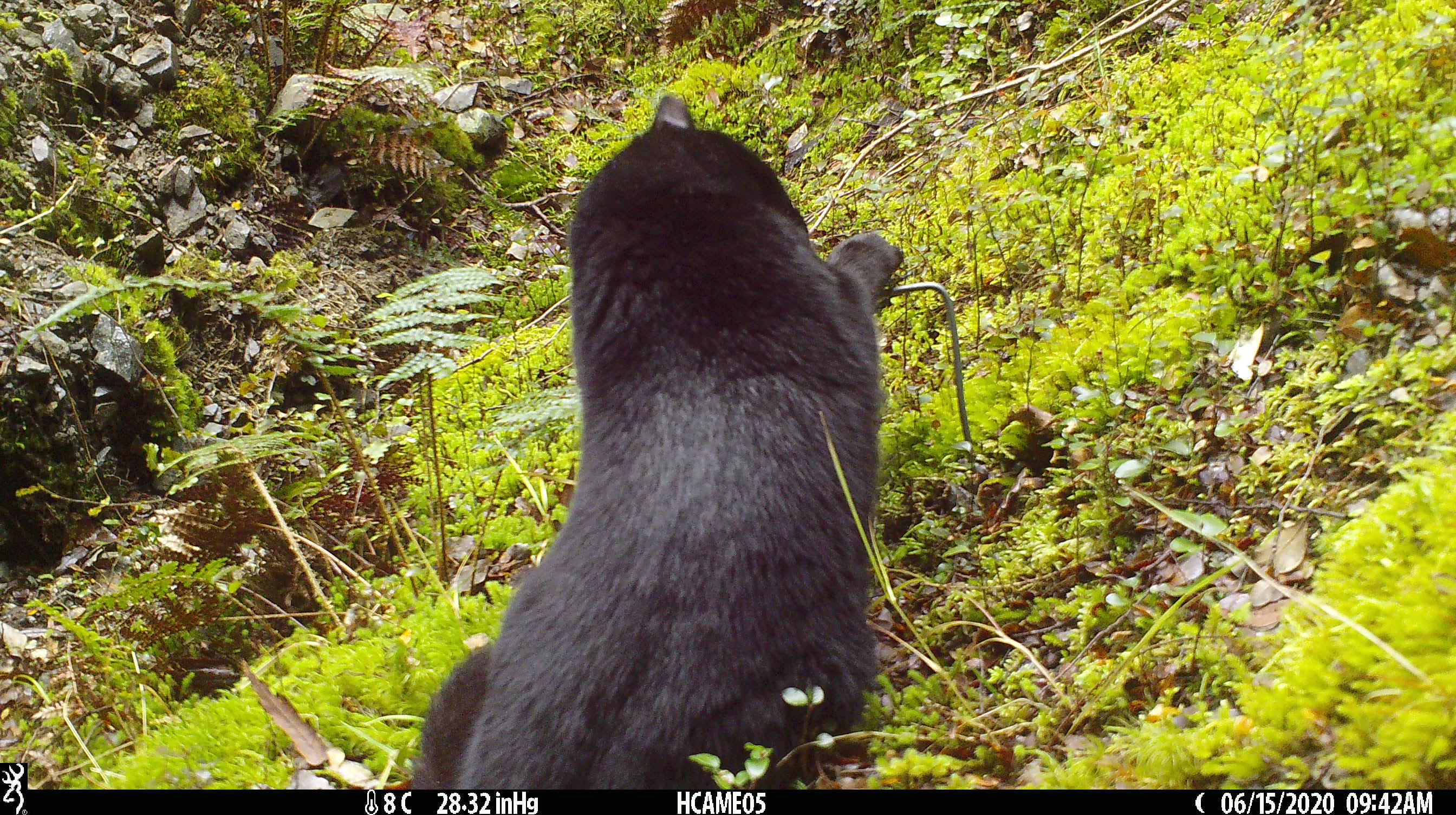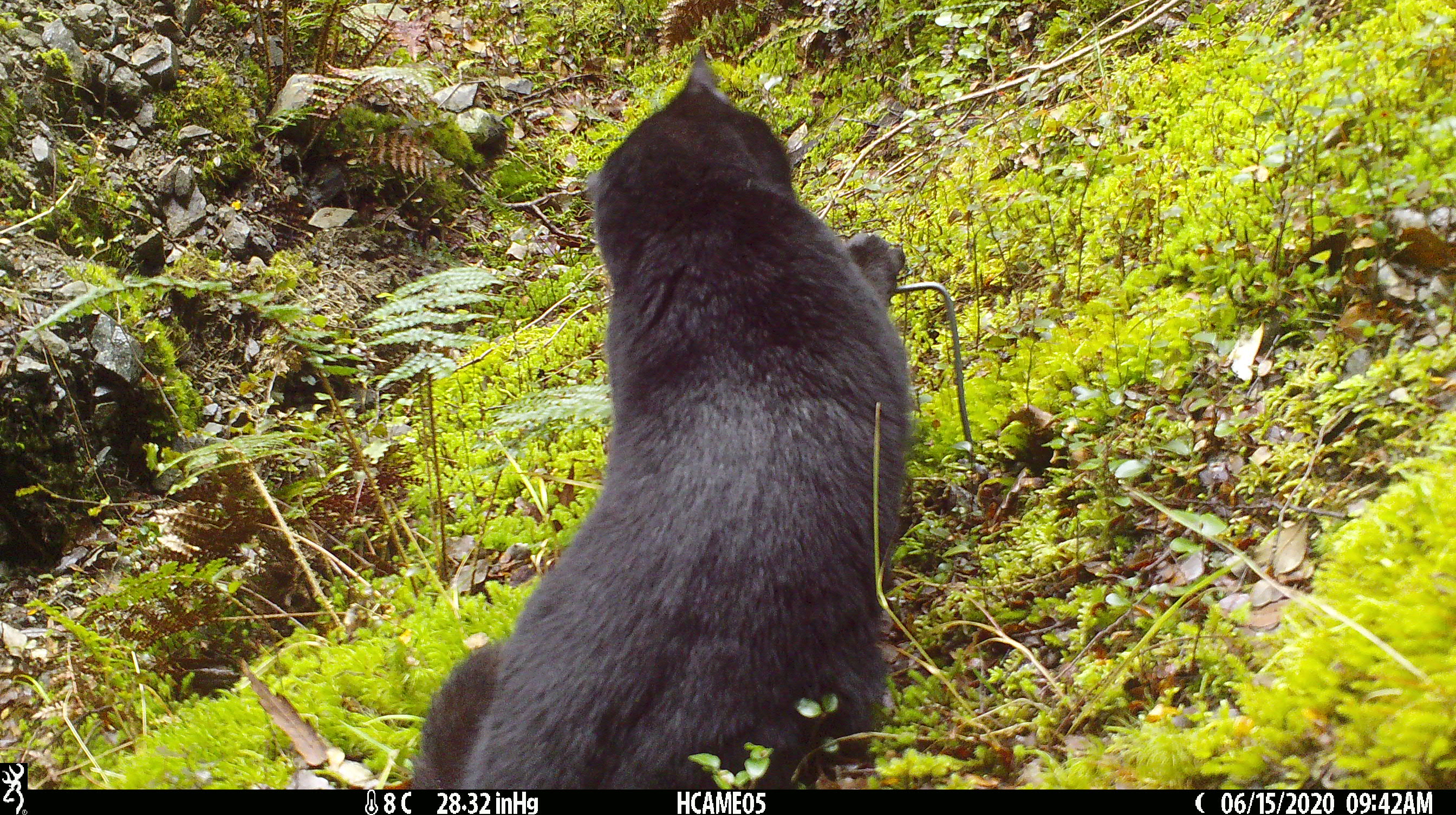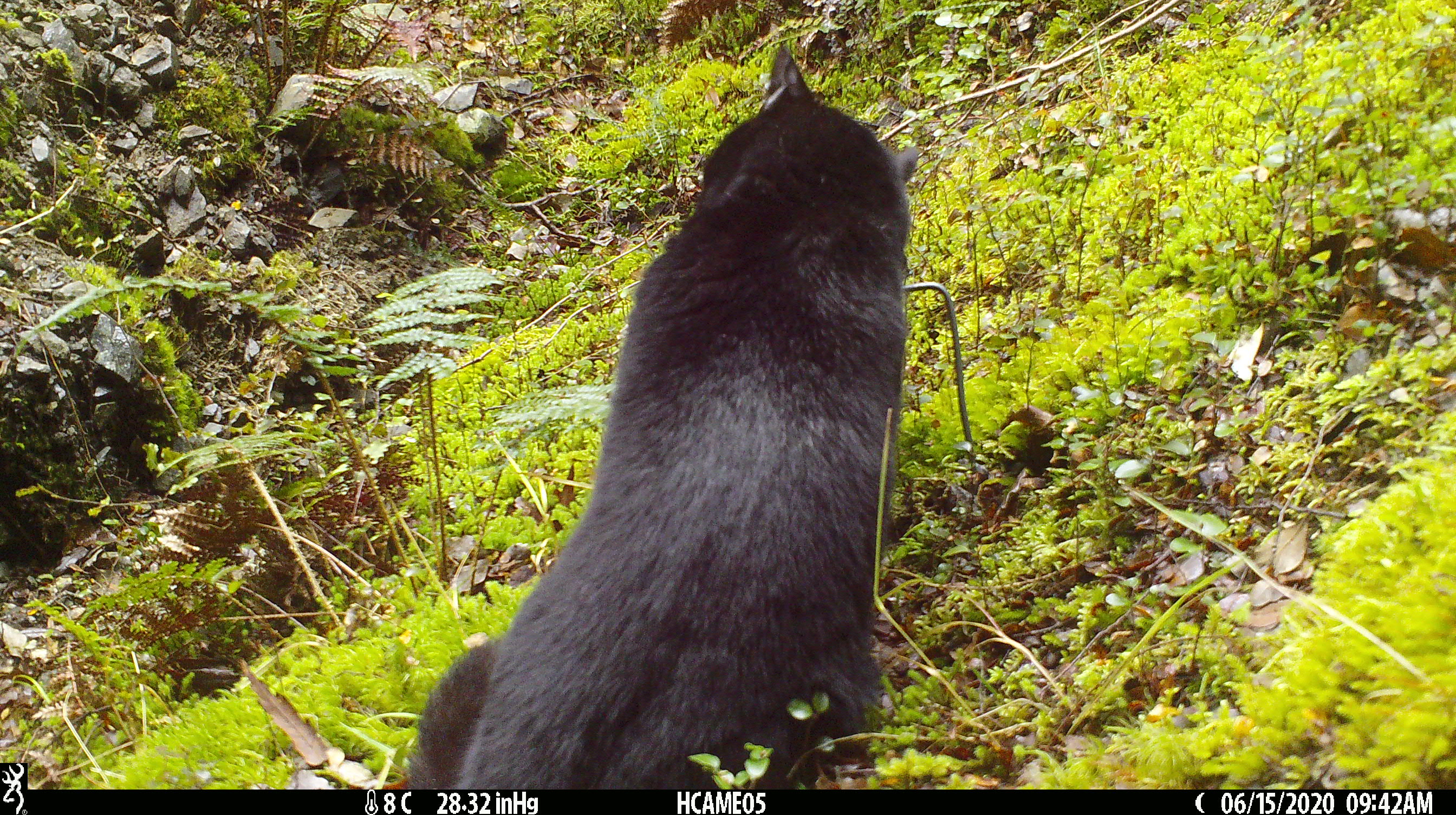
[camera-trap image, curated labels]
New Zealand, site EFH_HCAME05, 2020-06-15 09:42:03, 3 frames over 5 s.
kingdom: Animalia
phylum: Chordata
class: Mammalia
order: Carnivora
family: Felidae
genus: Felis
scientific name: Felis catus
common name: domestic cat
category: cat